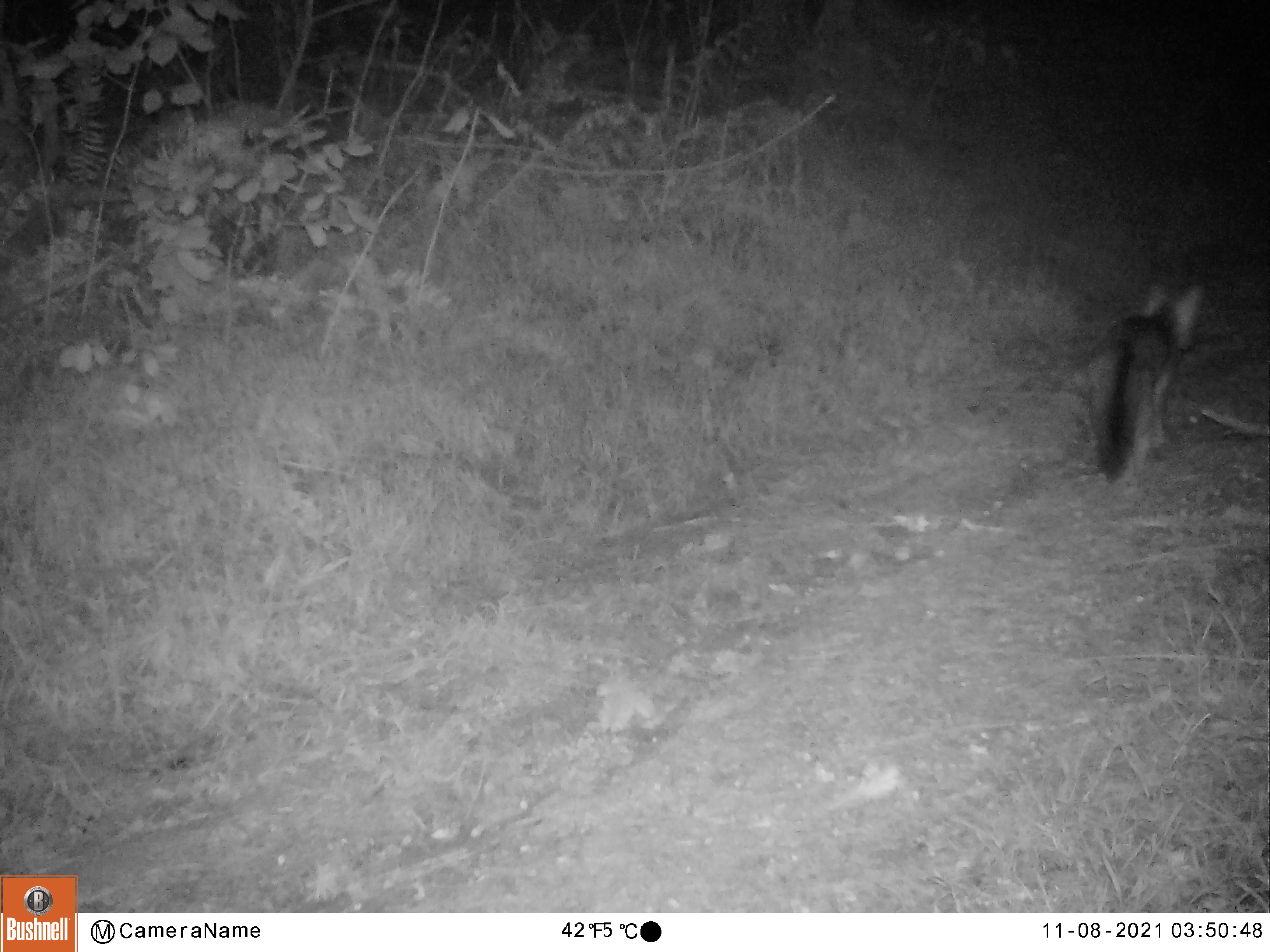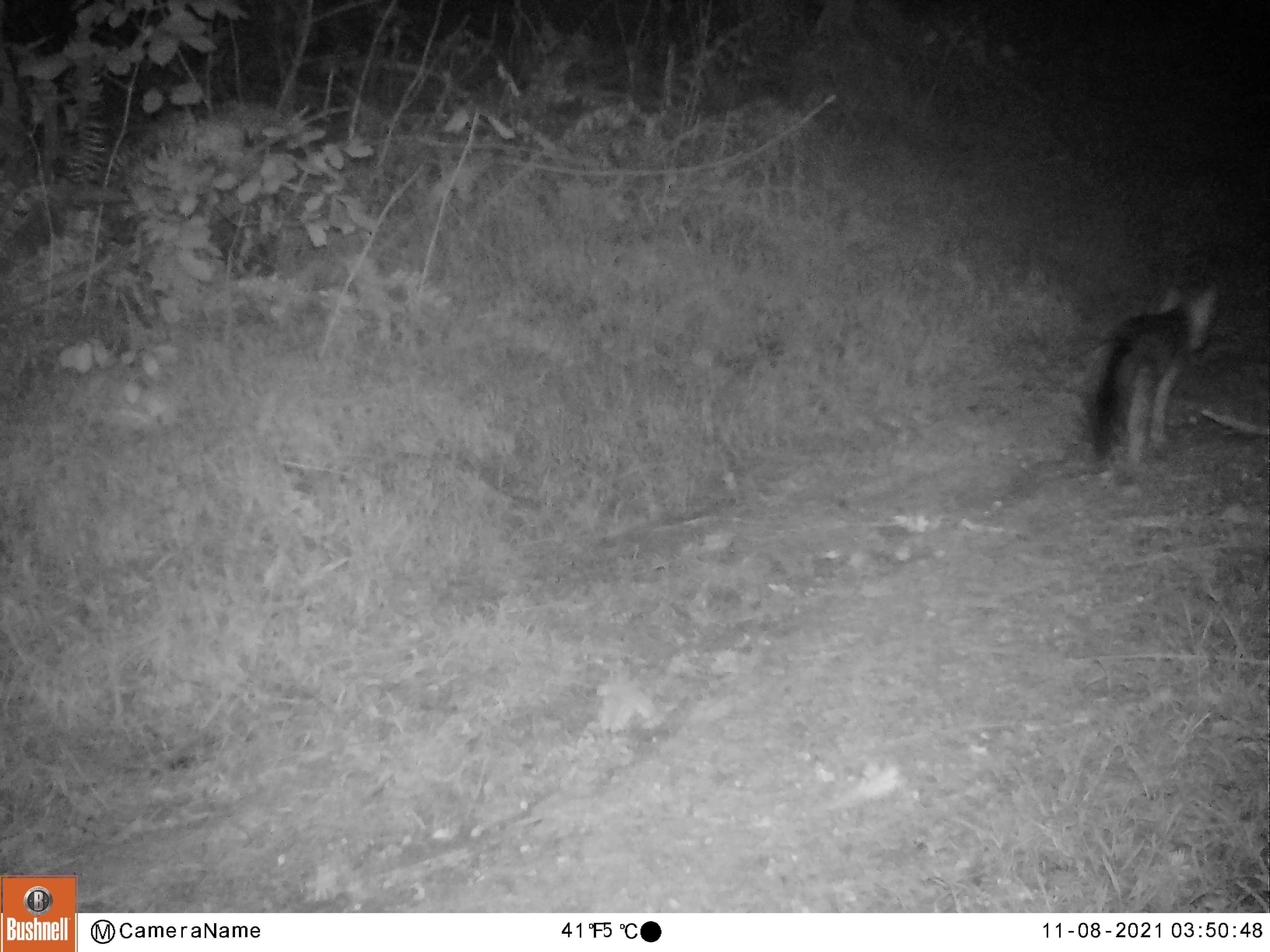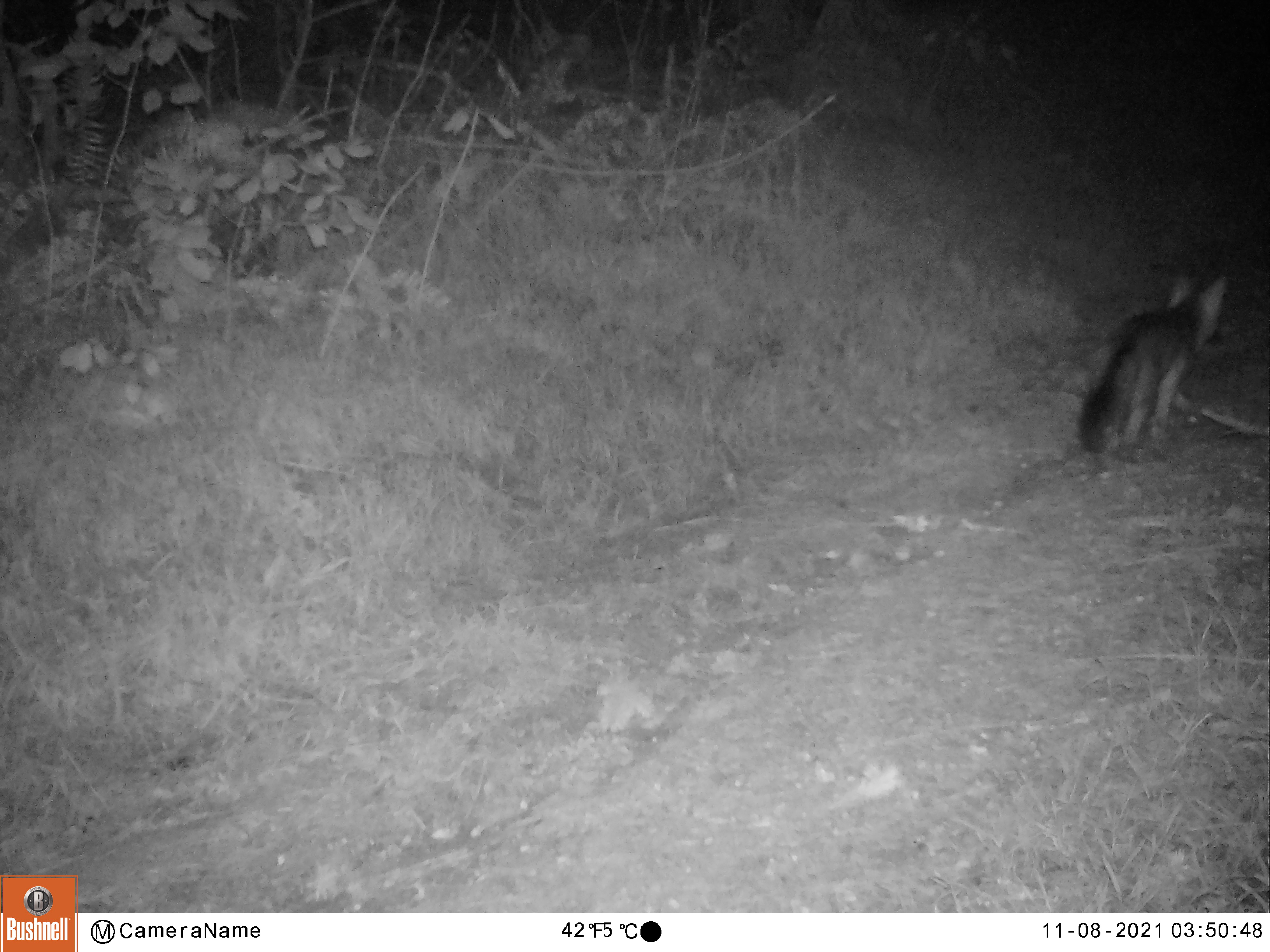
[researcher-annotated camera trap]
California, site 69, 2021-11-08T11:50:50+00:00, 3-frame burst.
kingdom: Animalia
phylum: Chordata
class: Mammalia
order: Carnivora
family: Canidae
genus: Urocyon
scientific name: Urocyon cinereoargenteus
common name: gray fox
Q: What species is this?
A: Gray fox (Urocyon cinereoargenteus).